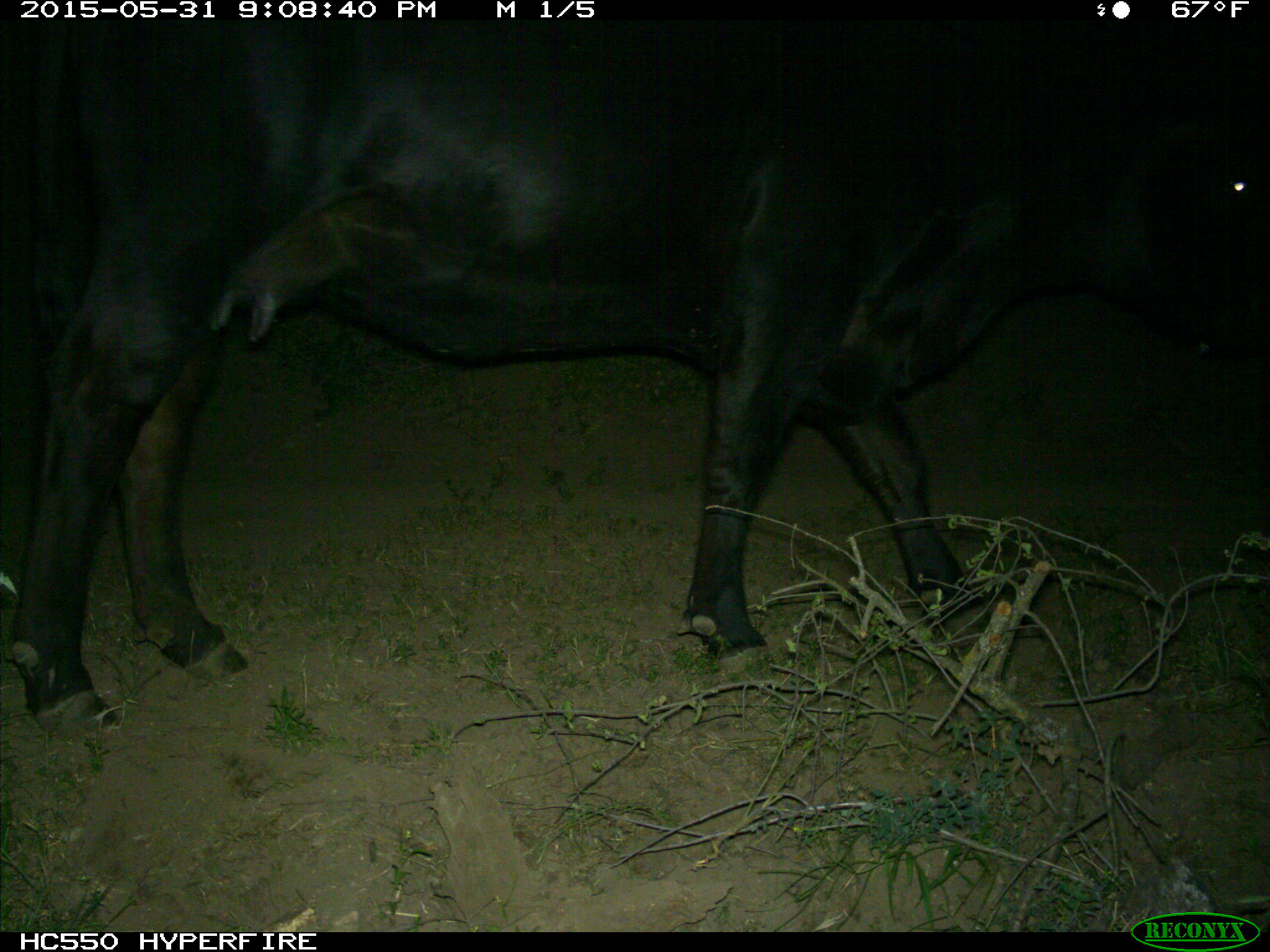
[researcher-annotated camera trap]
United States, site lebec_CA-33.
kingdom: Animalia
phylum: Chordata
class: Mammalia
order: Artiodactyla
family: Bovidae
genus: Bos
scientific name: Bos taurus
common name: domestic cow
Bos taurus (domestic cow).